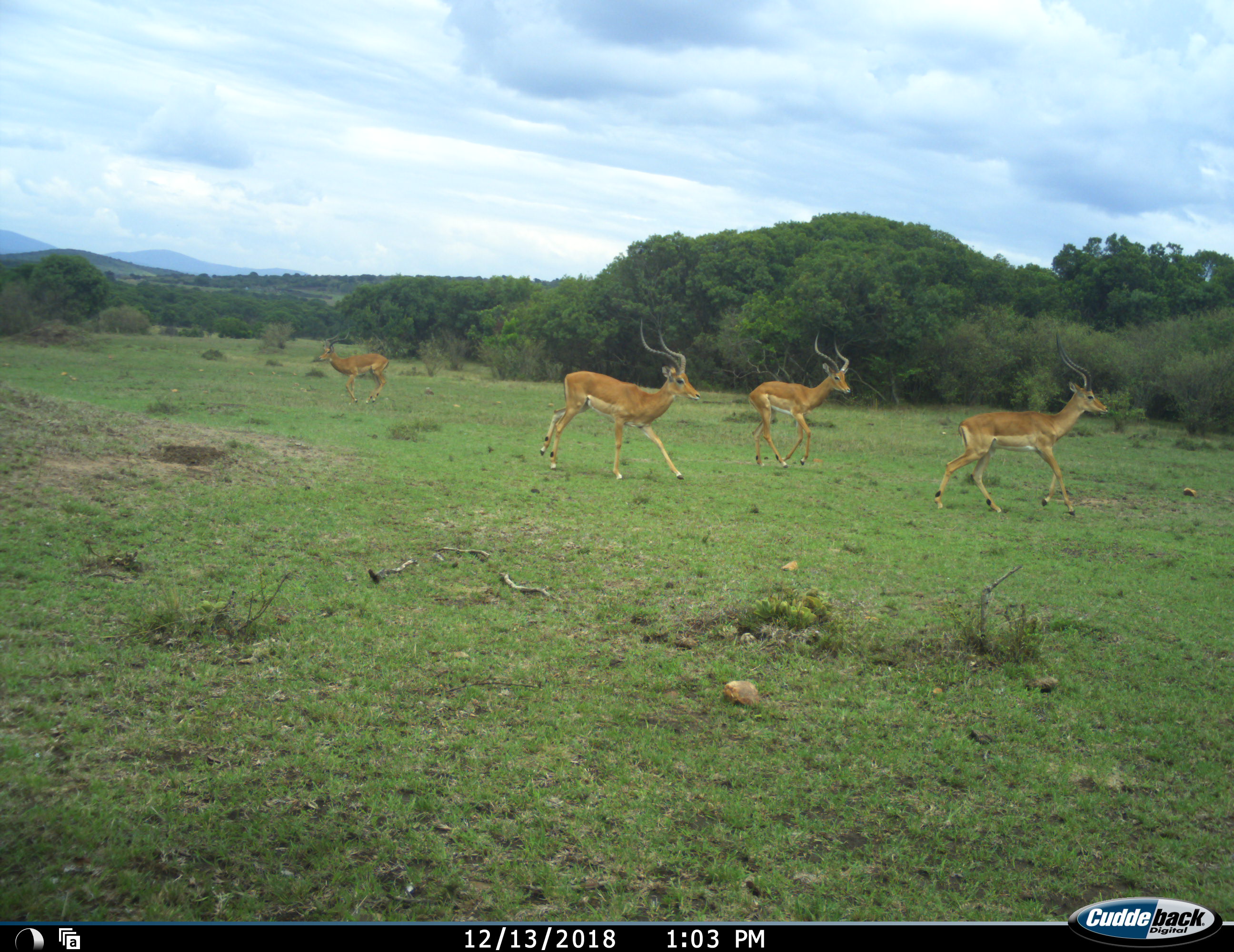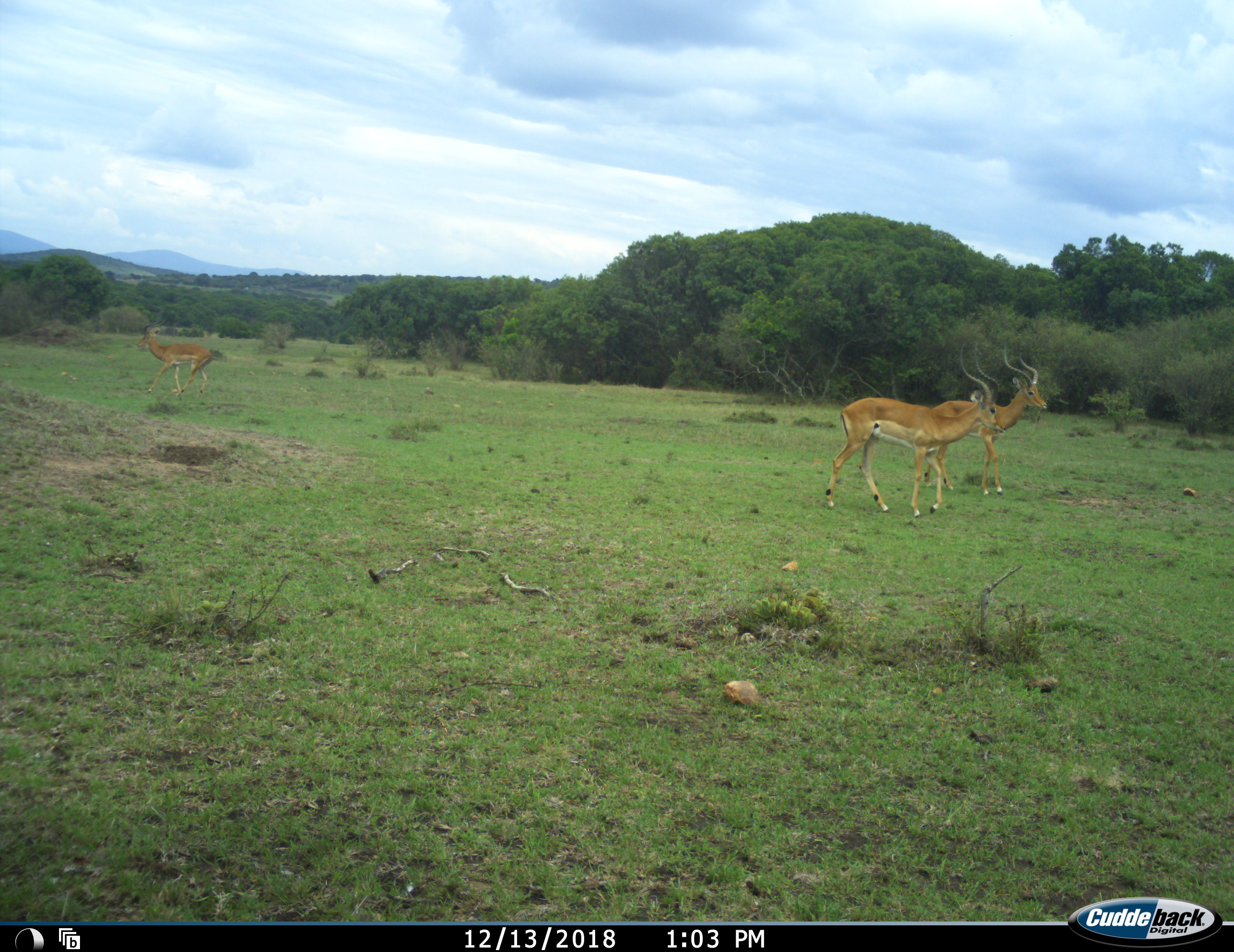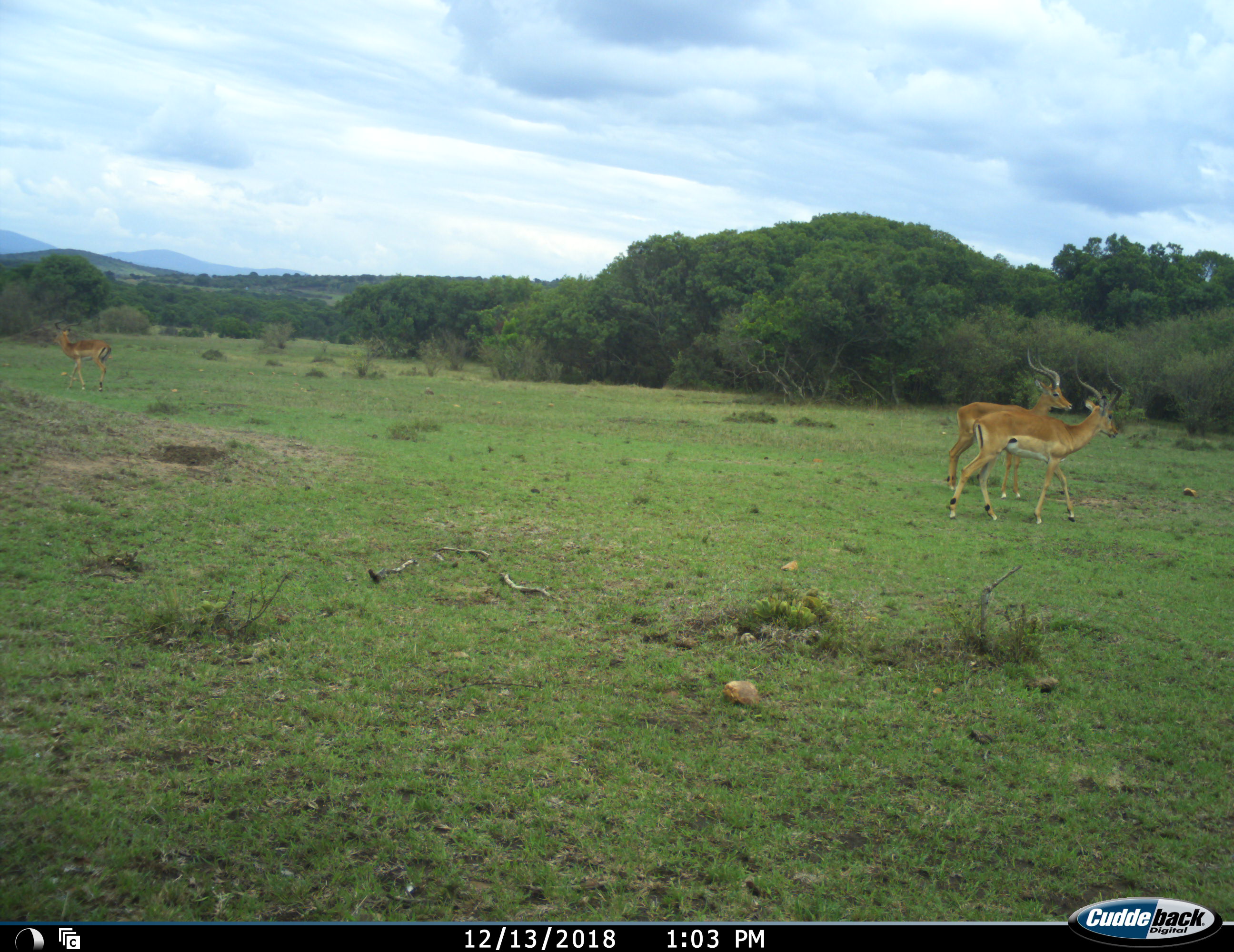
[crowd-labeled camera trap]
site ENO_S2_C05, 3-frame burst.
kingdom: Animalia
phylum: Chordata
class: Mammalia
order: Artiodactyla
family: Bovidae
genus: Aepyceros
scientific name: Aepyceros melampus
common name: impala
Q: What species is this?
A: Impala (Aepyceros melampus).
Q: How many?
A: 4.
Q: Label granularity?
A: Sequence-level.